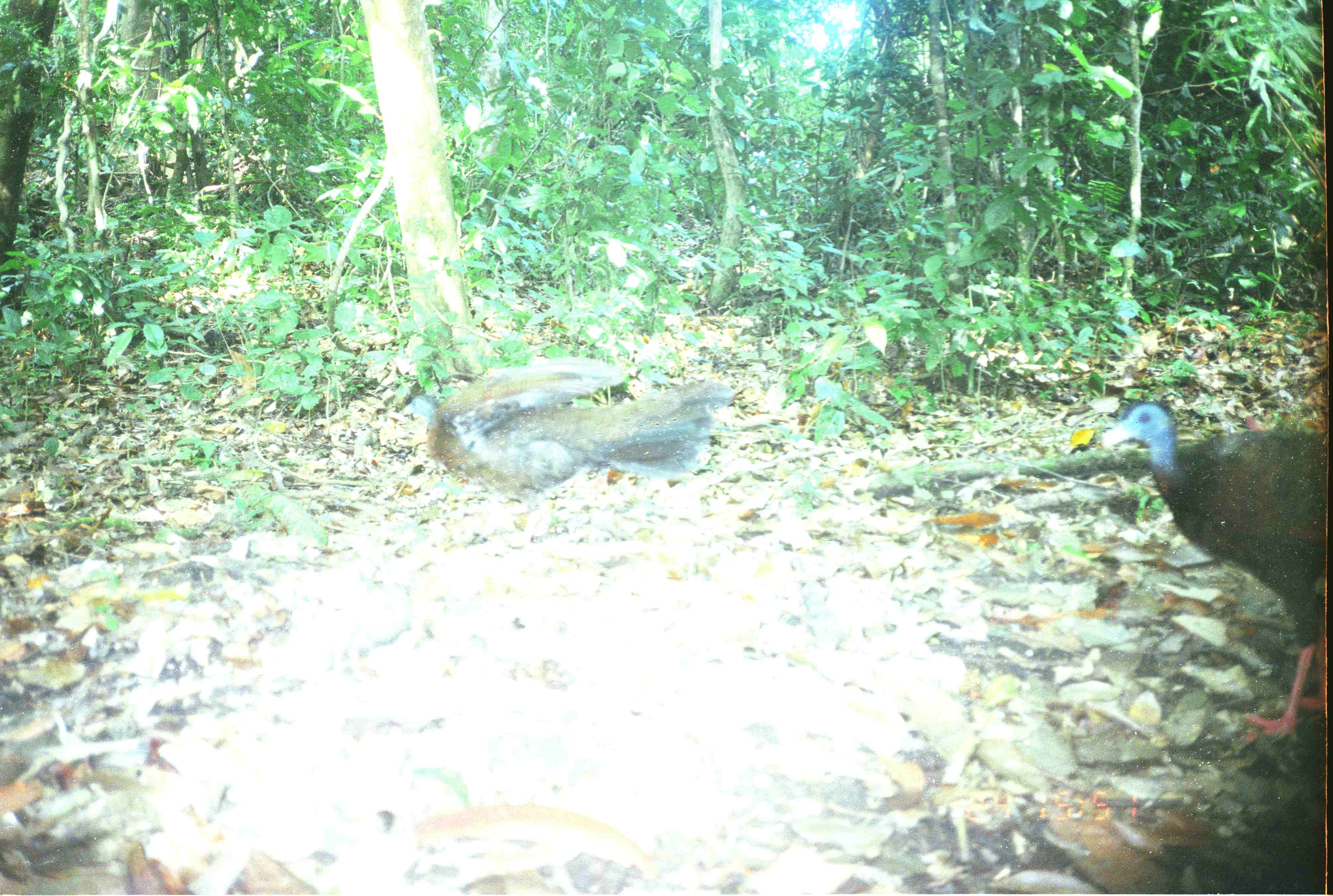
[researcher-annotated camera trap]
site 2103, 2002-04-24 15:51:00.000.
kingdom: Animalia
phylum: Chordata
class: Aves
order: Galliformes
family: Phasianidae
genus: Argusianus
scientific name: Argusianus argus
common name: great argus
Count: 2.